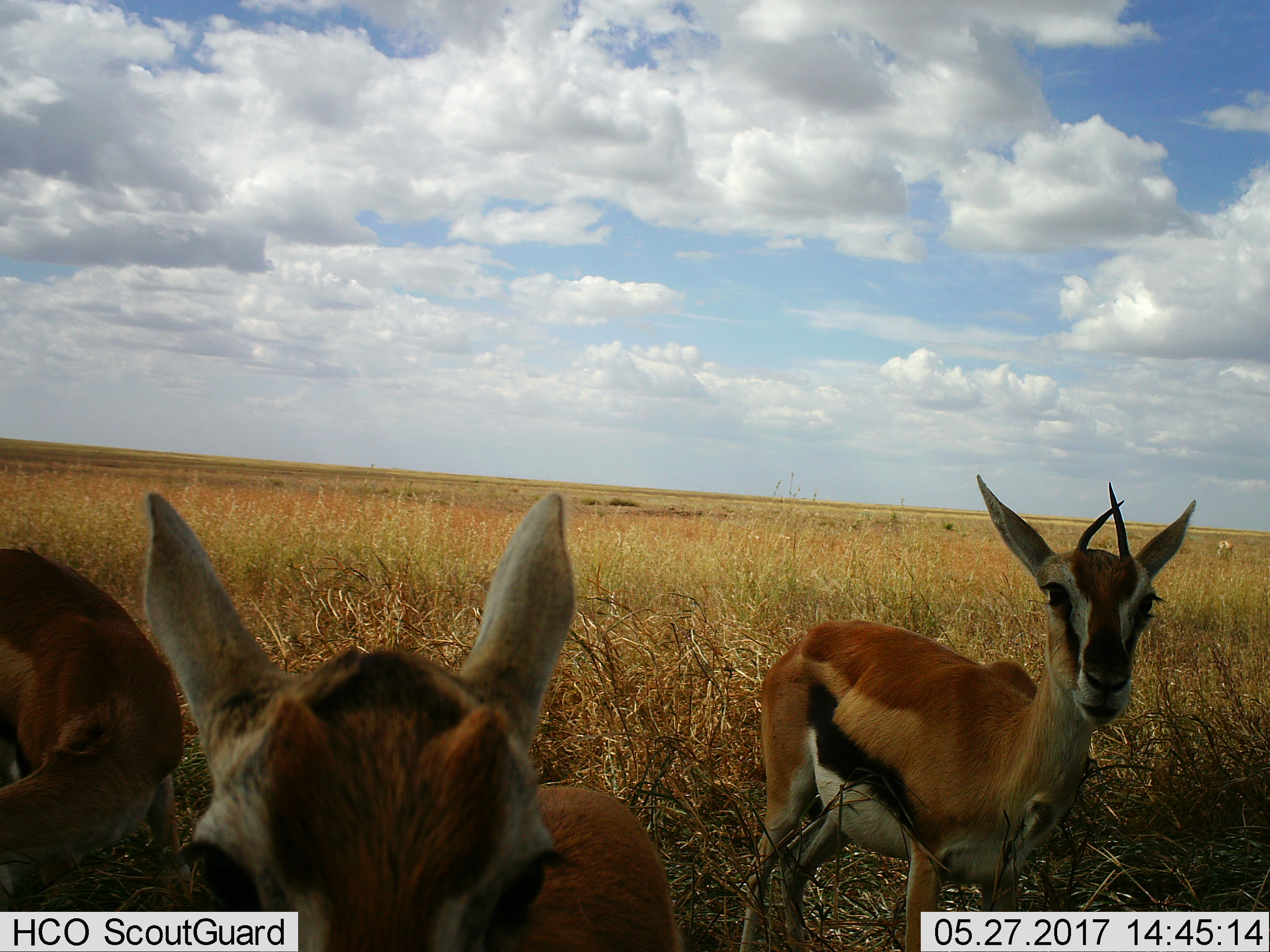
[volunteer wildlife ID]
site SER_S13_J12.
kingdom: Animalia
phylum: Chordata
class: Mammalia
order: Artiodactyla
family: Bovidae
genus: Eudorcas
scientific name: Eudorcas thomsonii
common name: thomson's gazelle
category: gazellethomsons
Gazellethomsons (thomson's gazelle) (Eudorcas thomsonii), count 3. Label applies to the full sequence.